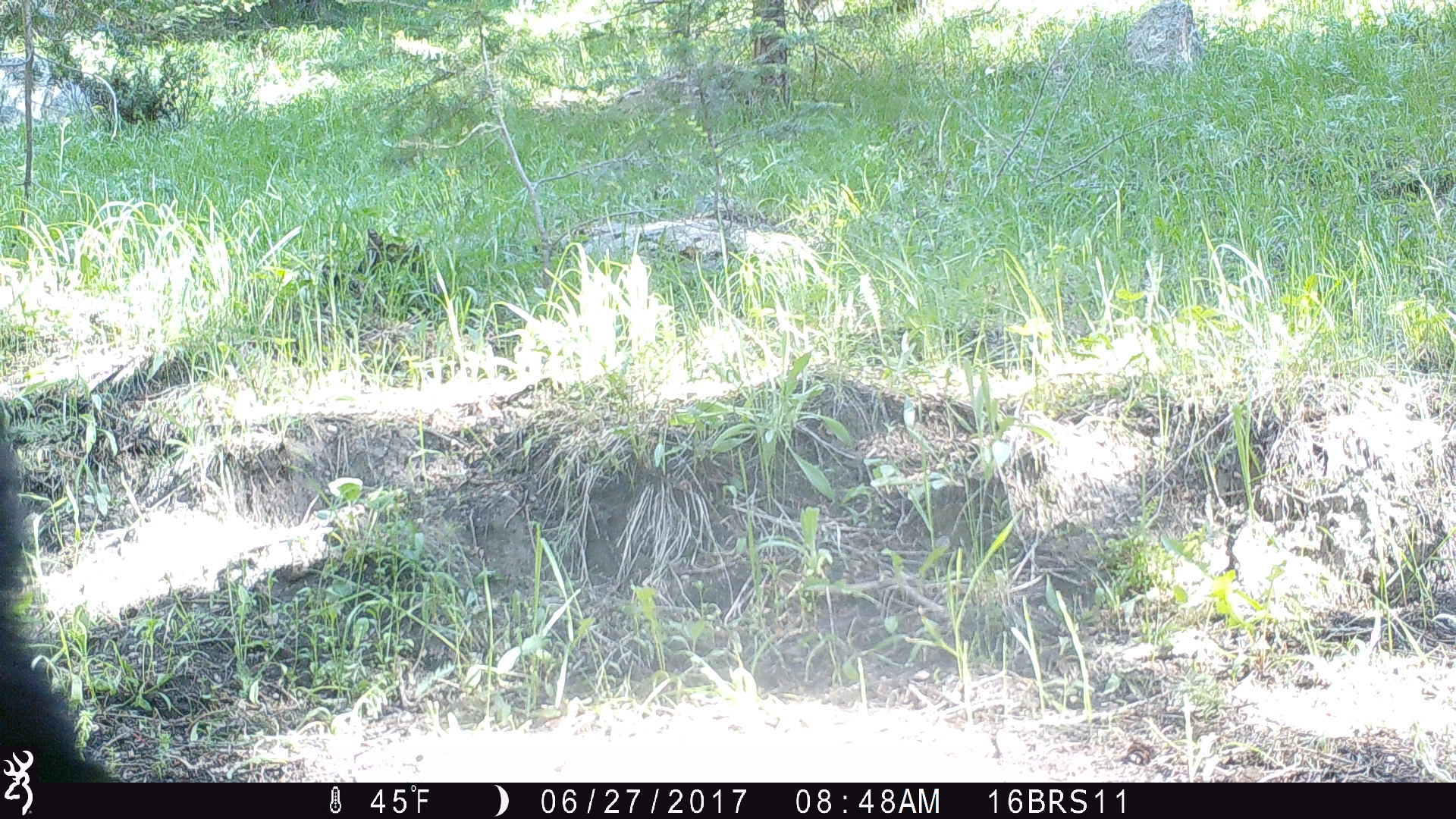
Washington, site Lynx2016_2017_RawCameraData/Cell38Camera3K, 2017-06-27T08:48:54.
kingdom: Animalia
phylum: Chordata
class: Mammalia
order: Carnivora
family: Ursidae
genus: Ursus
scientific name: Ursus americanus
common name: american black bear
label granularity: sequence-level